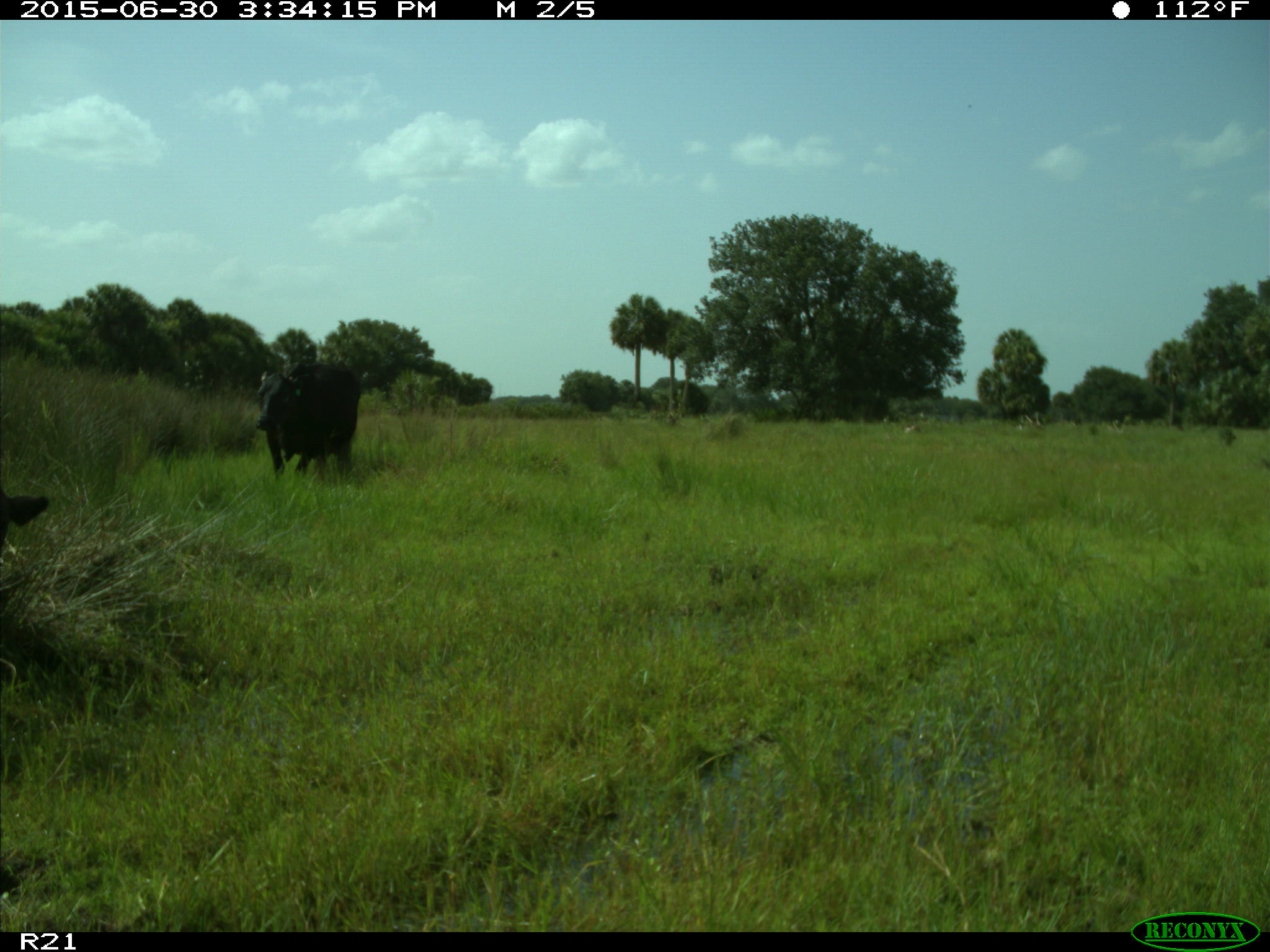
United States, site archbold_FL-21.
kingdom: Animalia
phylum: Chordata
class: Mammalia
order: Artiodactyla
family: Bovidae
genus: Bos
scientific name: Bos taurus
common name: domestic cow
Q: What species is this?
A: Bos taurus (domestic cow).